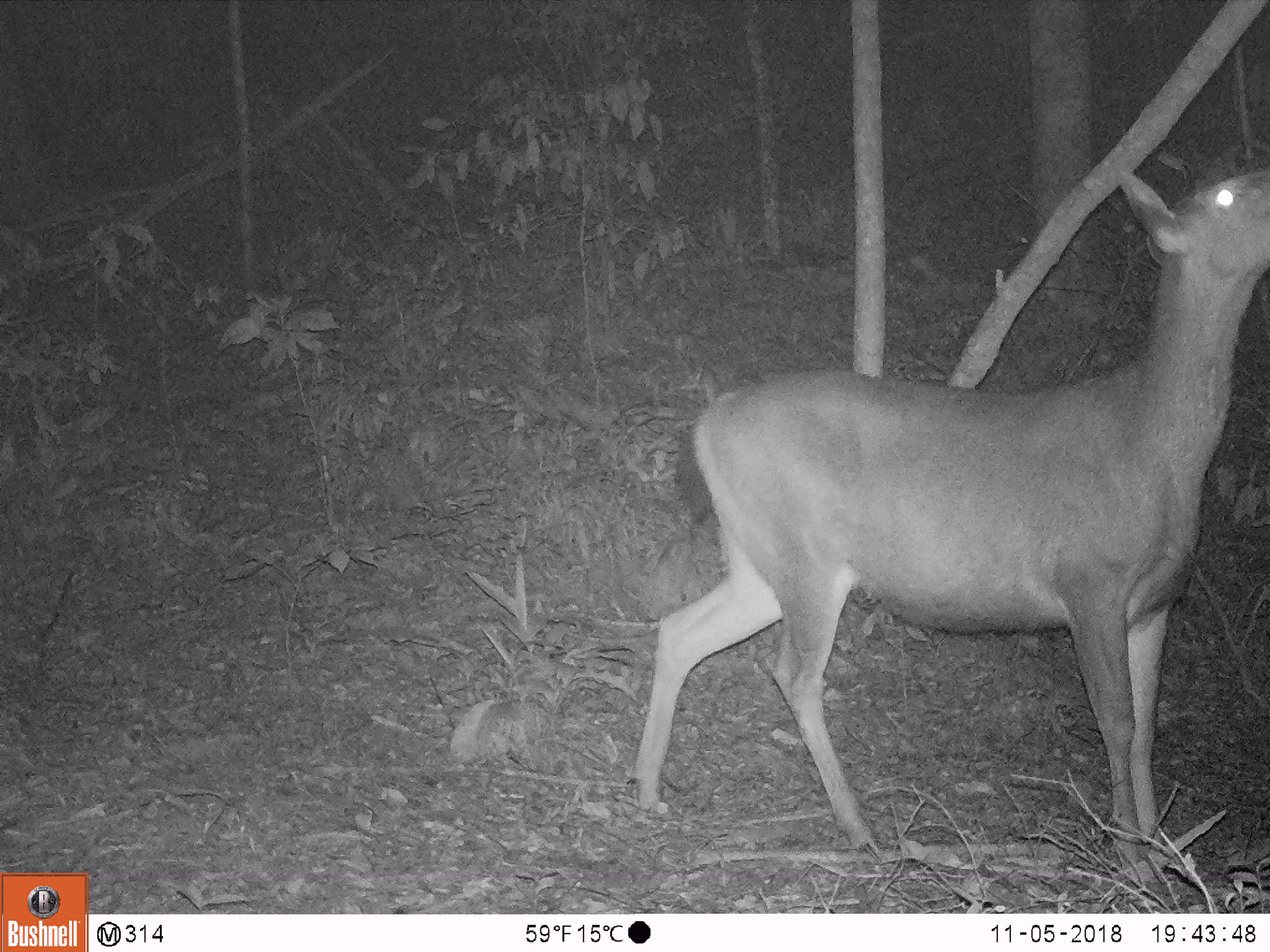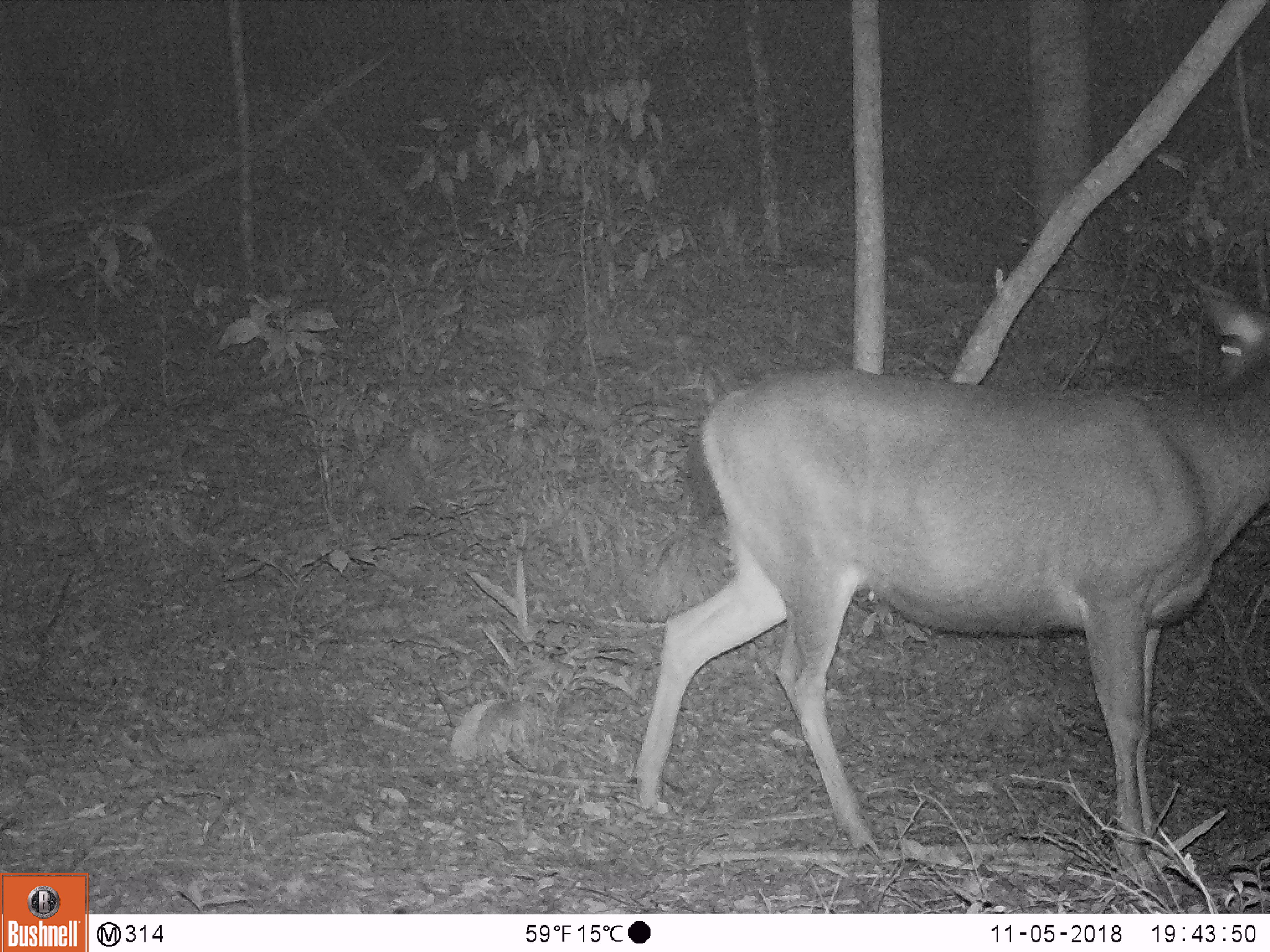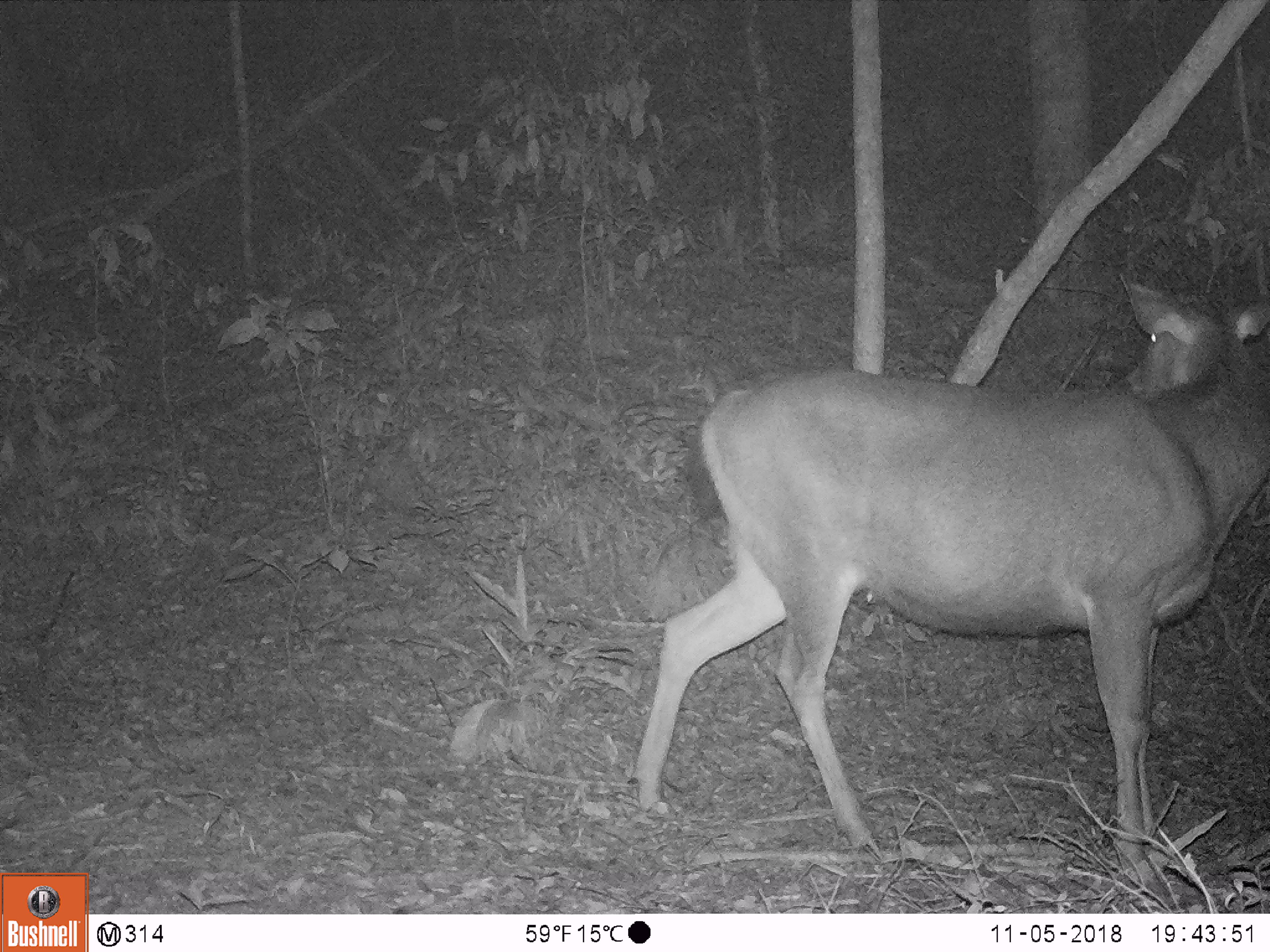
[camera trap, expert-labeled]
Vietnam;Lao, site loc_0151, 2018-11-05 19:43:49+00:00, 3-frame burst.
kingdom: Animalia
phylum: Chordata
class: Mammalia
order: Artiodactyla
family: Cervidae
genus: Rusa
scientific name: Rusa unicolor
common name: sambar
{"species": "sambar (Rusa unicolor)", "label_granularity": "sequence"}